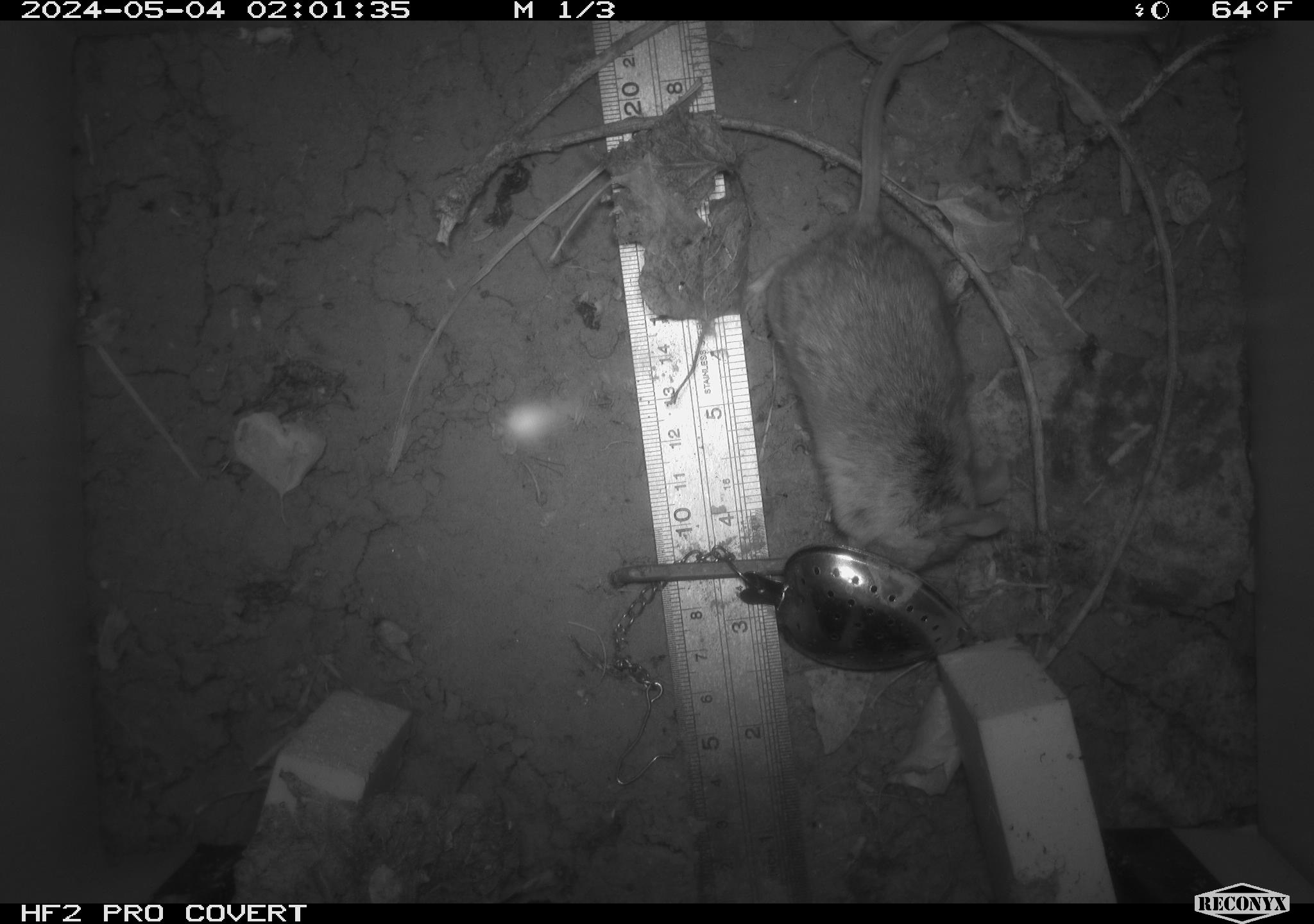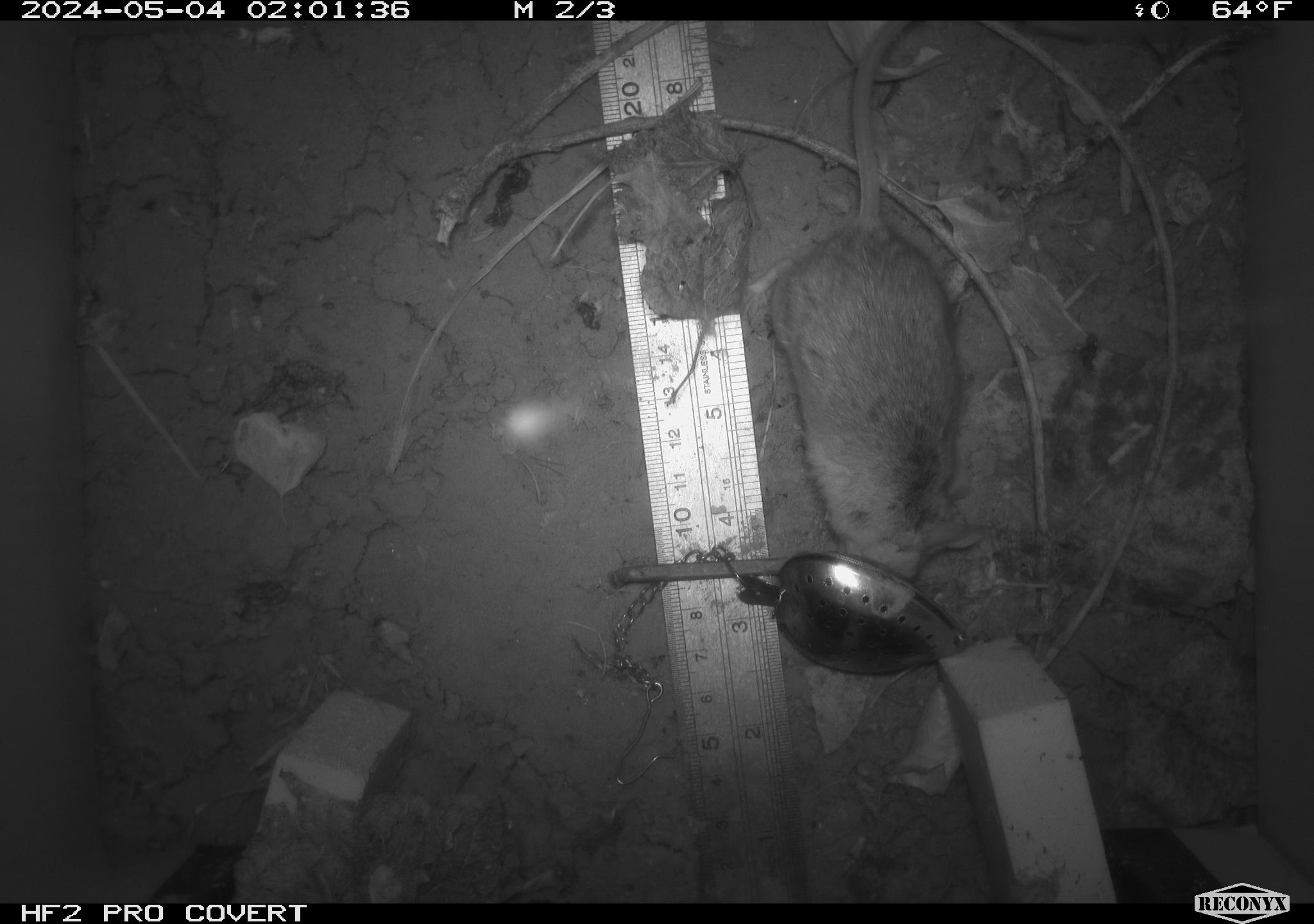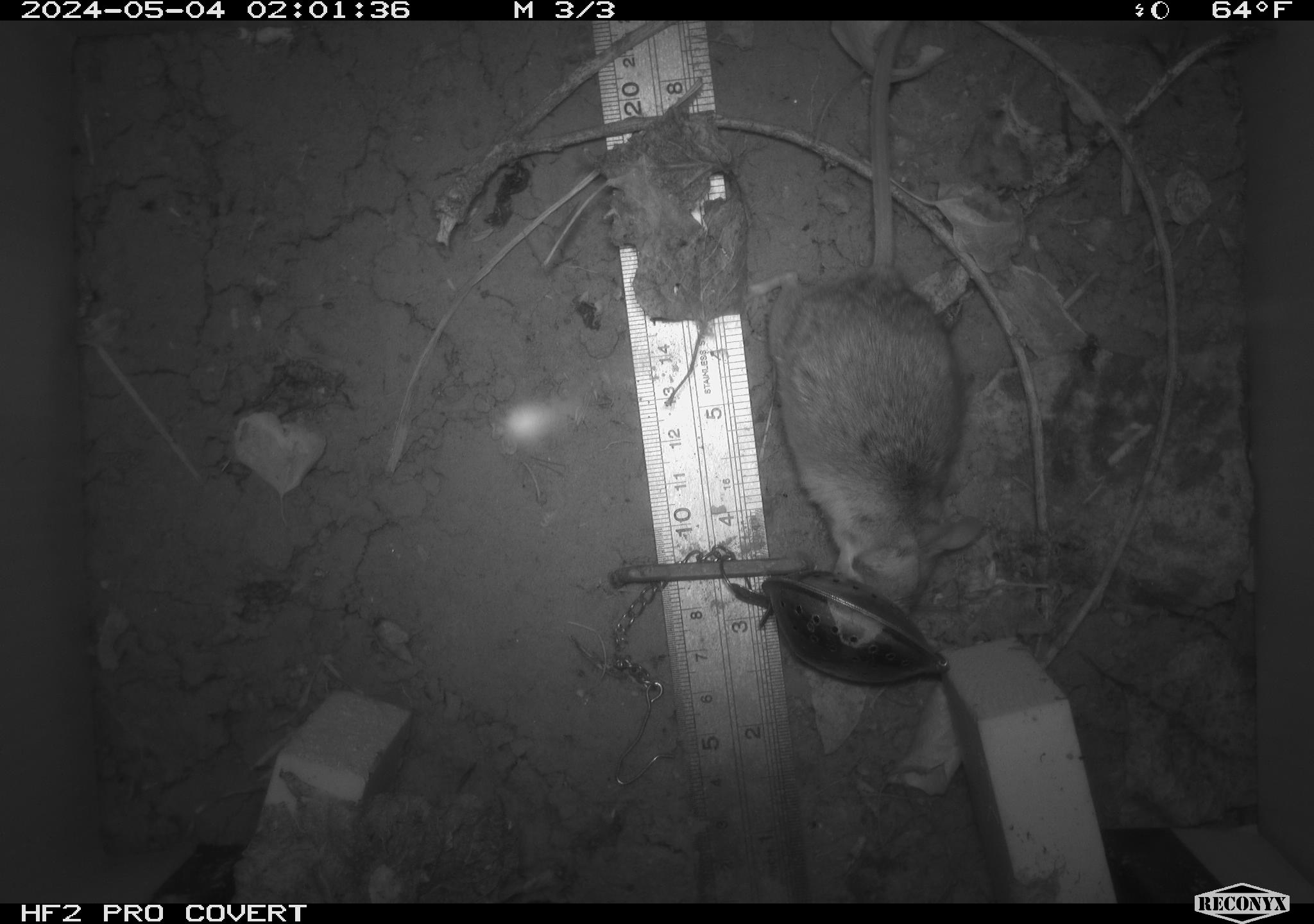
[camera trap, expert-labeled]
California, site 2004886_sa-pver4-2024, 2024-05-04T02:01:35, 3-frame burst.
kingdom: Animalia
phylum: Chordata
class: Mammalia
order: Rodentia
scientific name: Rodentia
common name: mouse species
Mouse species (Rodentia).